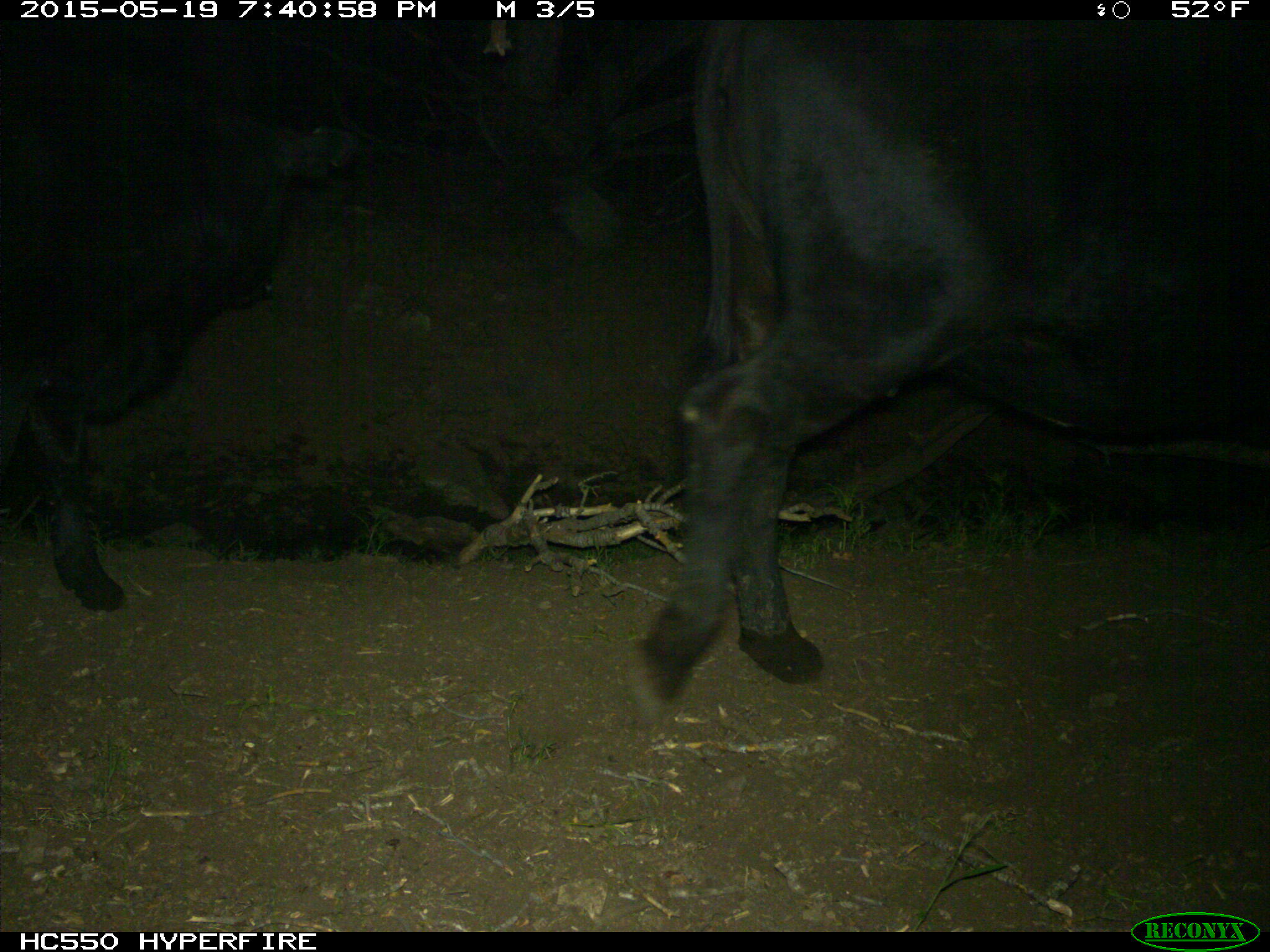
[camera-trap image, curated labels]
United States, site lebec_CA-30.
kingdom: Animalia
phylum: Chordata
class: Mammalia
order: Artiodactyla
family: Bovidae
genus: Bos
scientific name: Bos taurus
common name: domestic cow